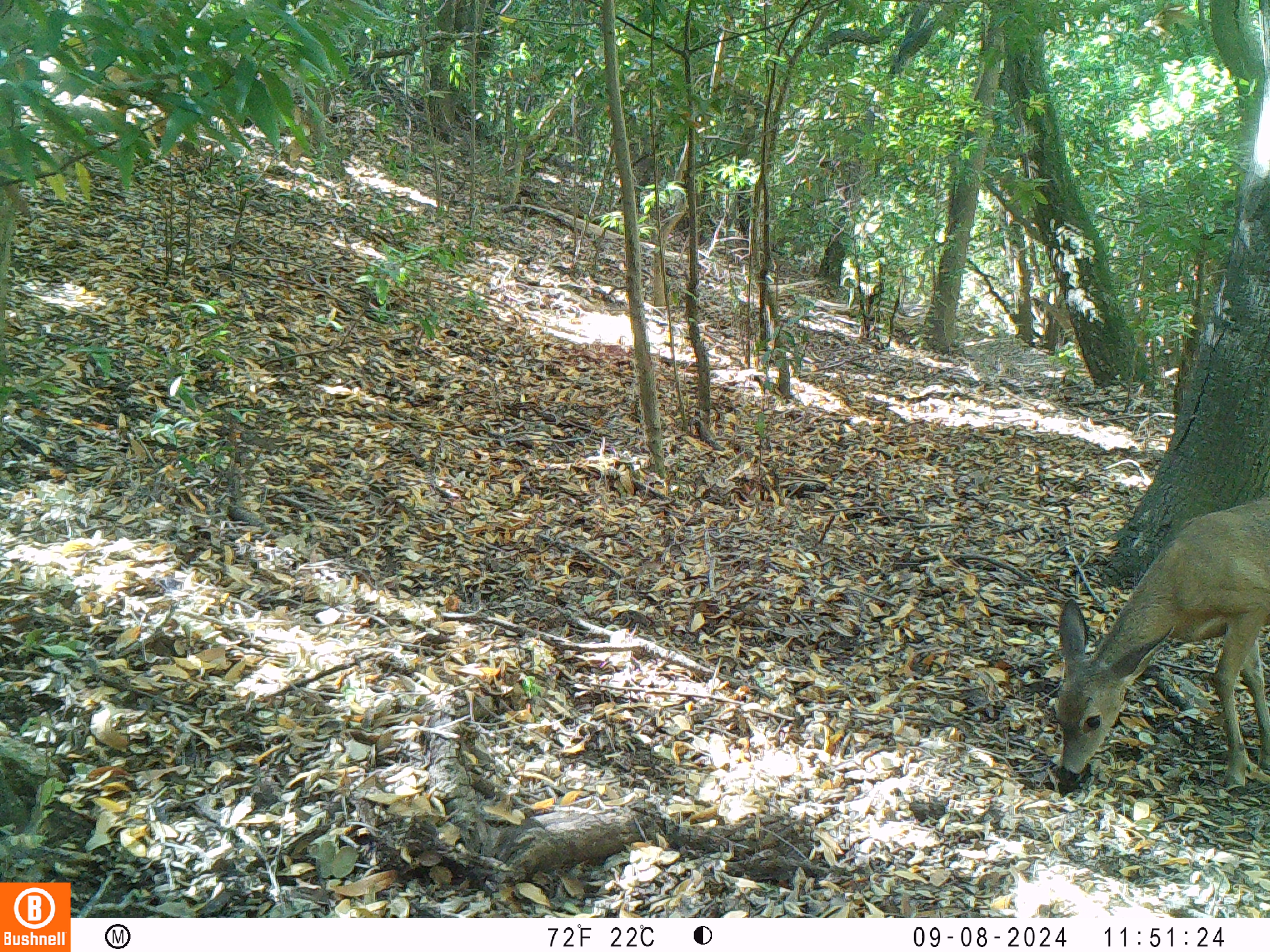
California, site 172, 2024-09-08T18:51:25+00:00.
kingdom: Animalia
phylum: Chordata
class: Mammalia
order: Artiodactyla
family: Cervidae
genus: Odocoileus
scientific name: Odocoileus hemionus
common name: mule deer